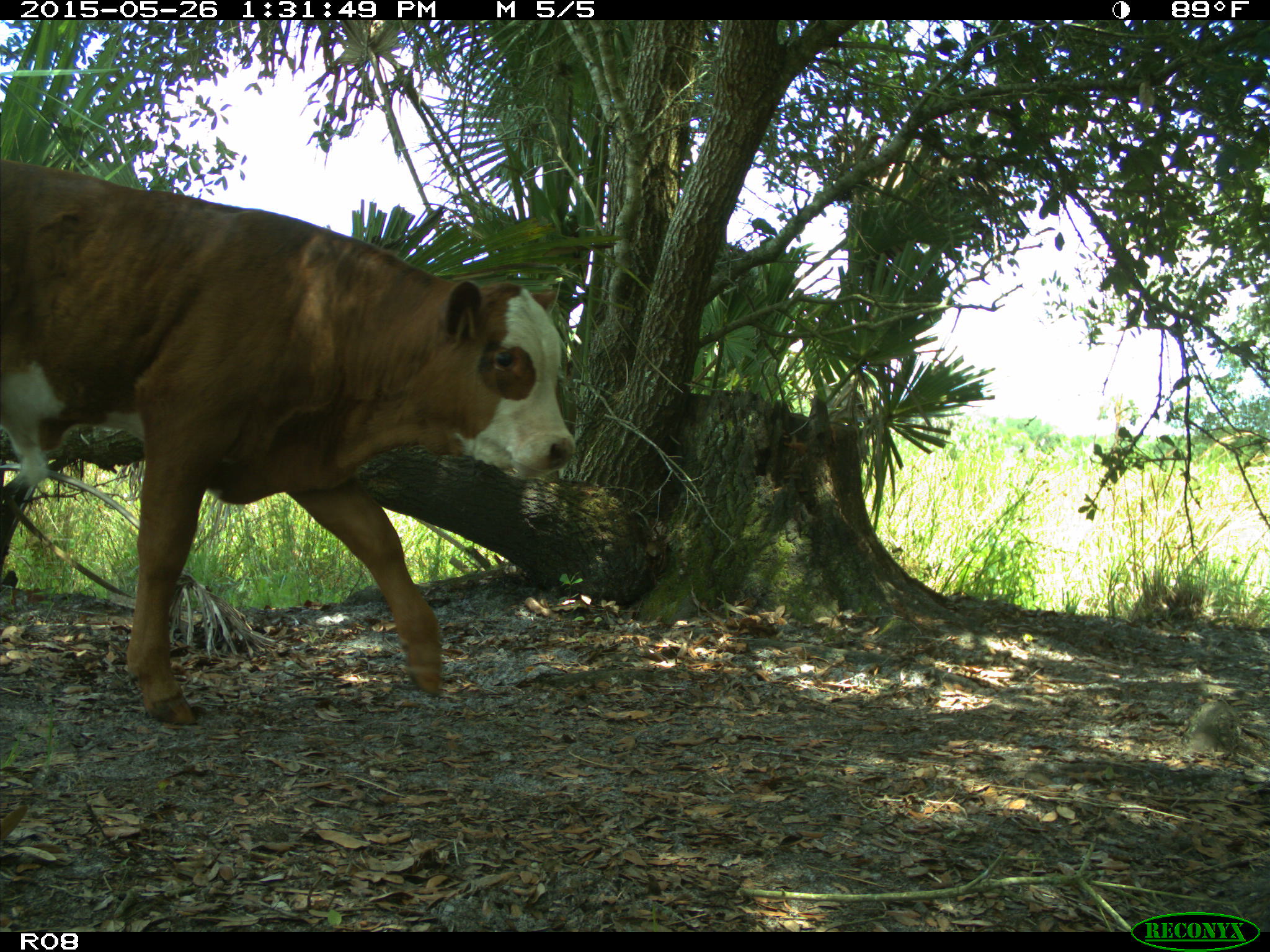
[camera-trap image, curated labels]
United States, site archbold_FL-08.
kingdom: Animalia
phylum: Chordata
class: Mammalia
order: Artiodactyla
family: Bovidae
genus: Bos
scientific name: Bos taurus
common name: domestic cow